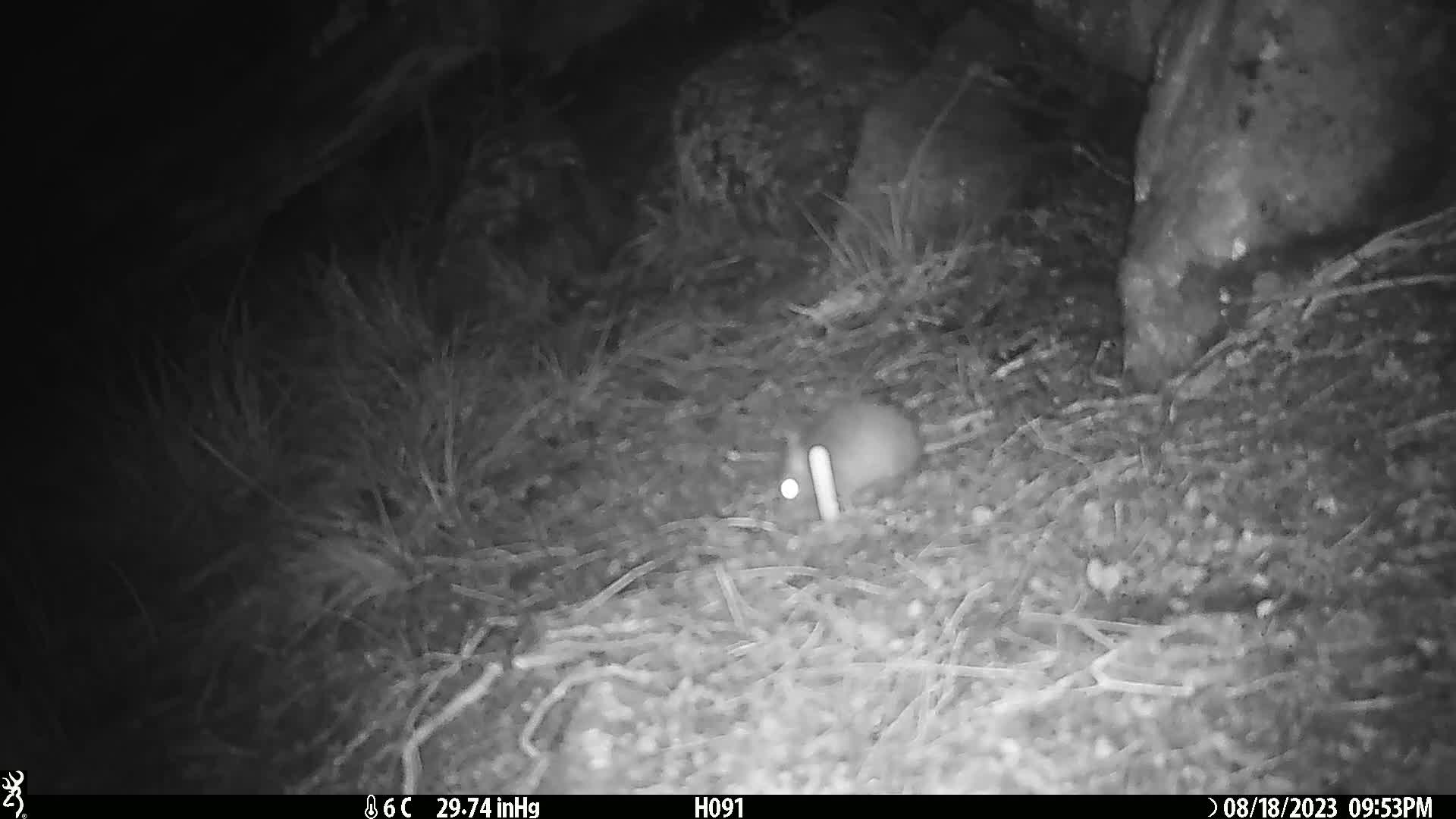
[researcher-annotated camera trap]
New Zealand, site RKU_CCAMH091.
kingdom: Animalia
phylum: Chordata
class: Mammalia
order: Rodentia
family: Muridae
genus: Rattus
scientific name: Rattus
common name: rat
Rat (Rattus).